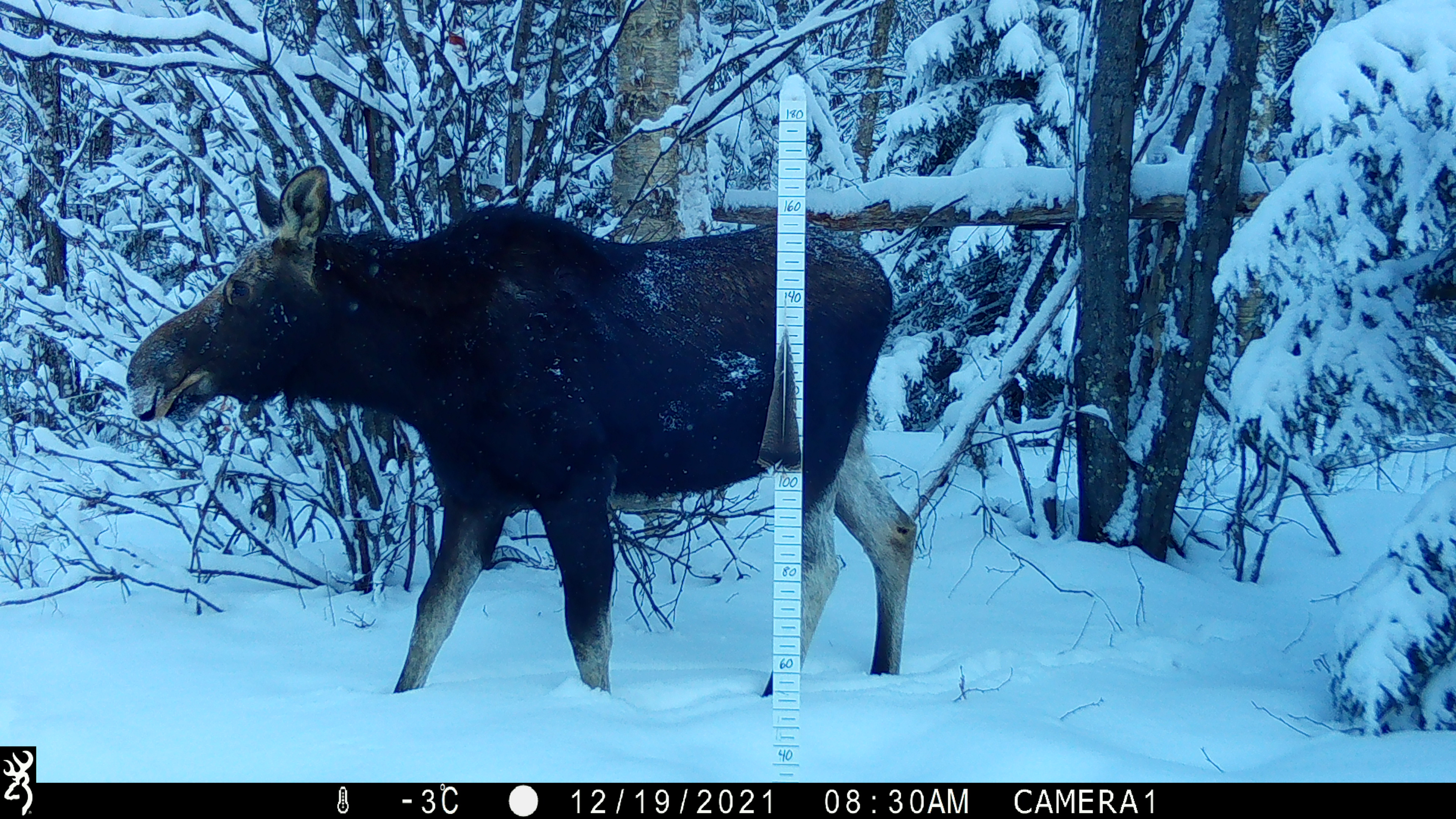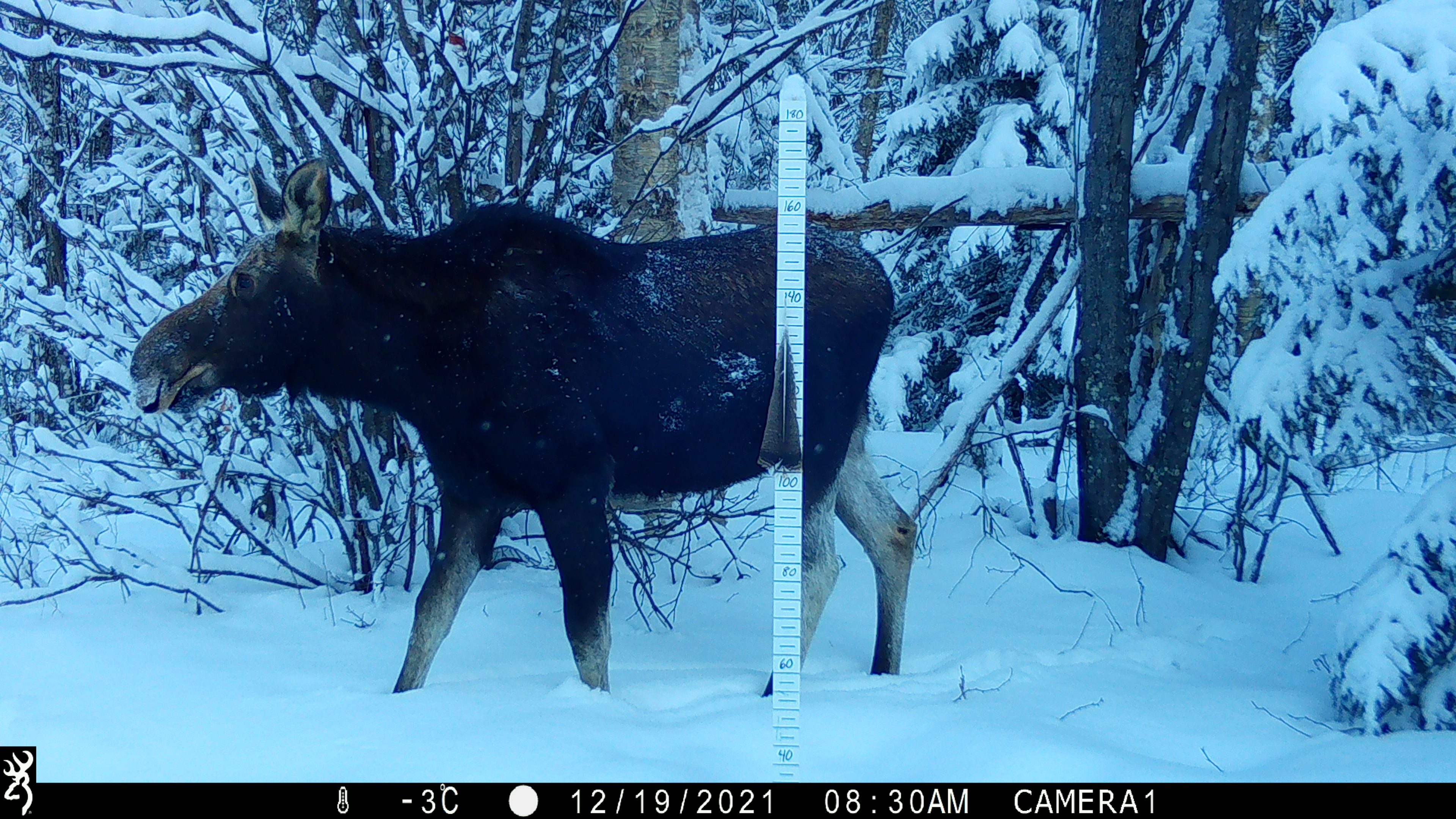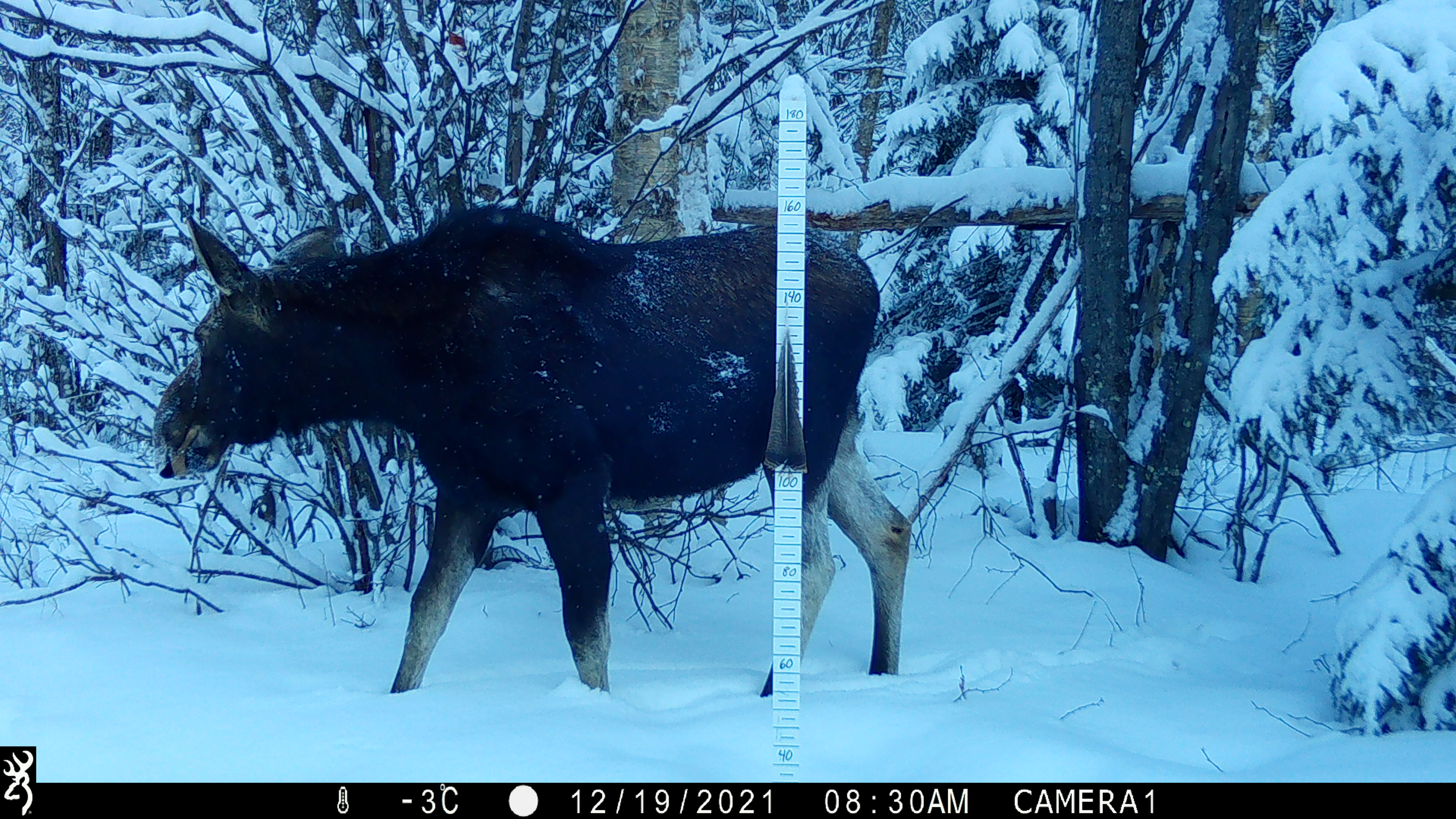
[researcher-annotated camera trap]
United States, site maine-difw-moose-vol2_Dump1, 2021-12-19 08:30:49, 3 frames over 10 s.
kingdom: Animalia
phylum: Chordata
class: Mammalia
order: Artiodactyla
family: Cervidae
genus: Alces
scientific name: Alces alces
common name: moose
Moose (Alces alces).